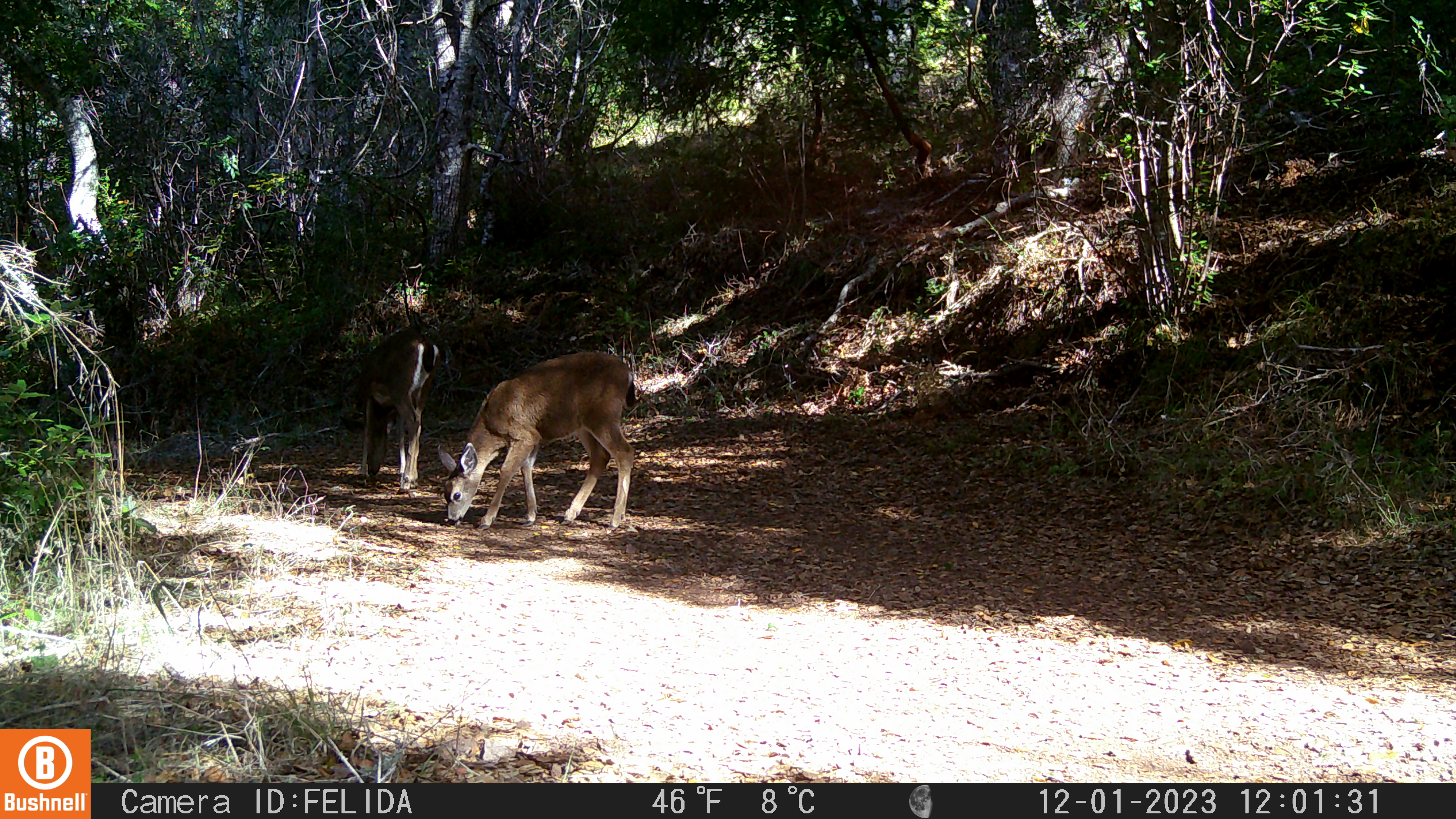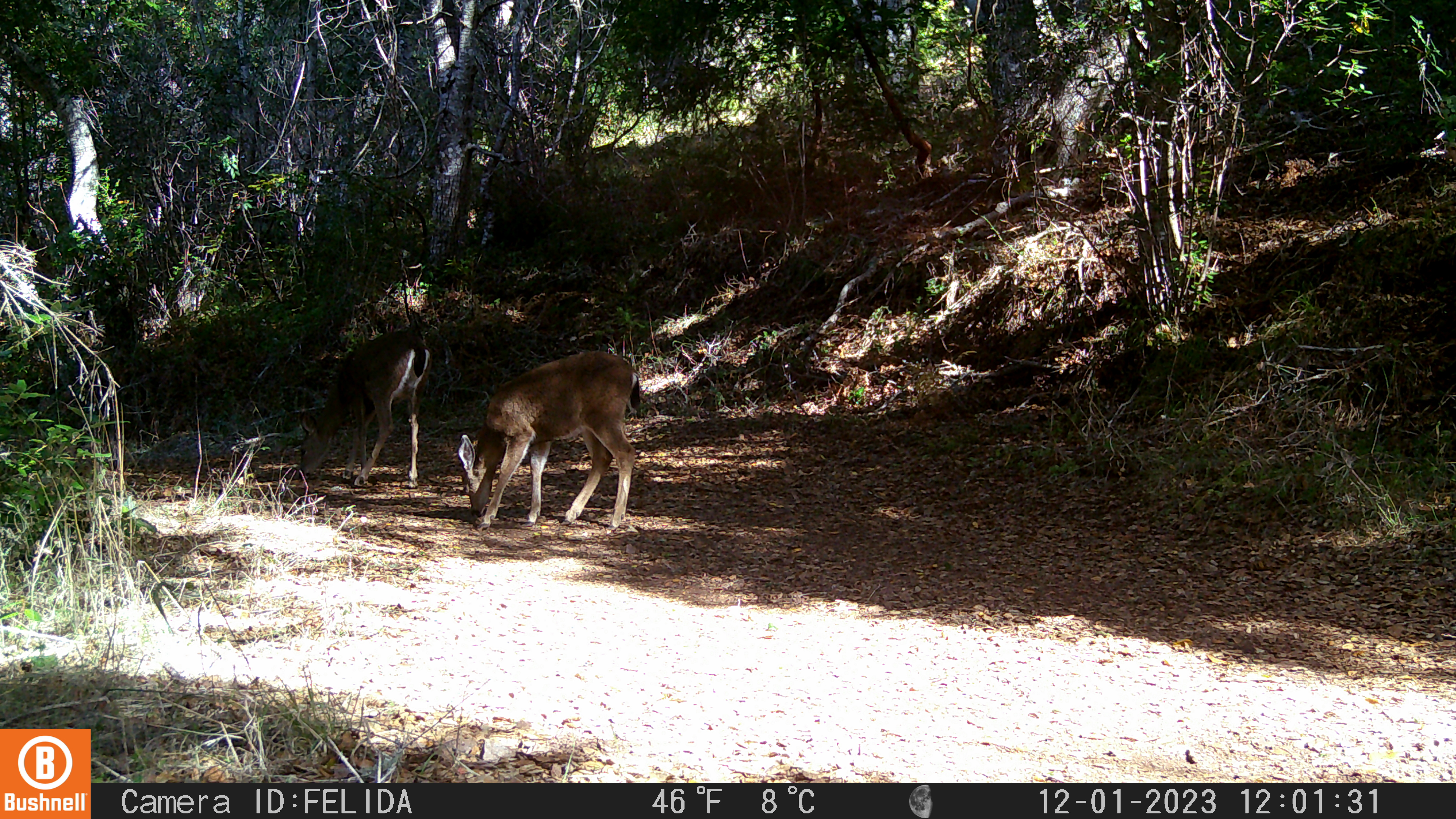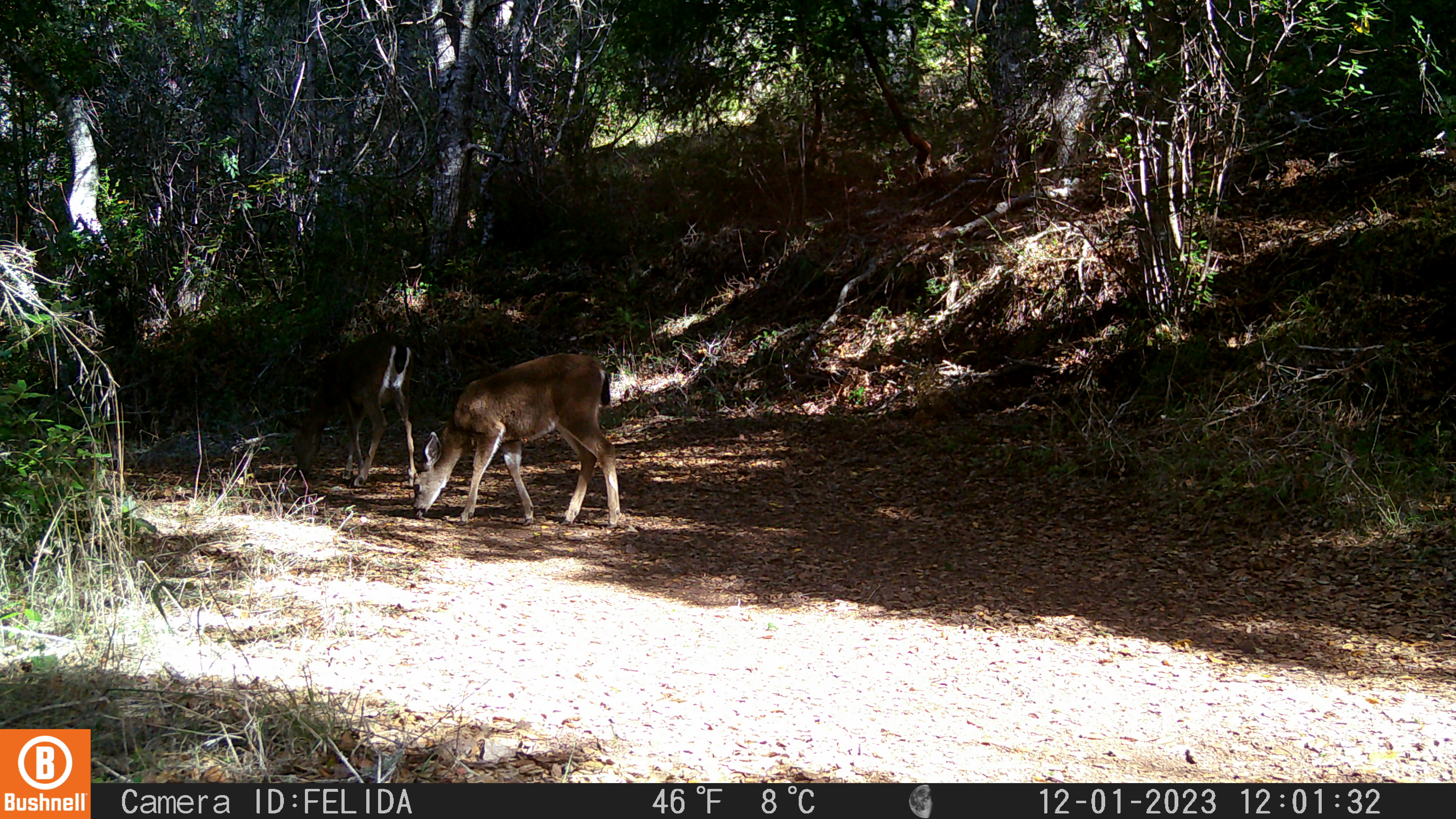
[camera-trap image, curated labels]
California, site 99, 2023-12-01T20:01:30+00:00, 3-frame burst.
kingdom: Animalia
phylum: Chordata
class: Mammalia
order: Artiodactyla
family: Cervidae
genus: Odocoileus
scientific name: Odocoileus hemionus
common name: mule deer